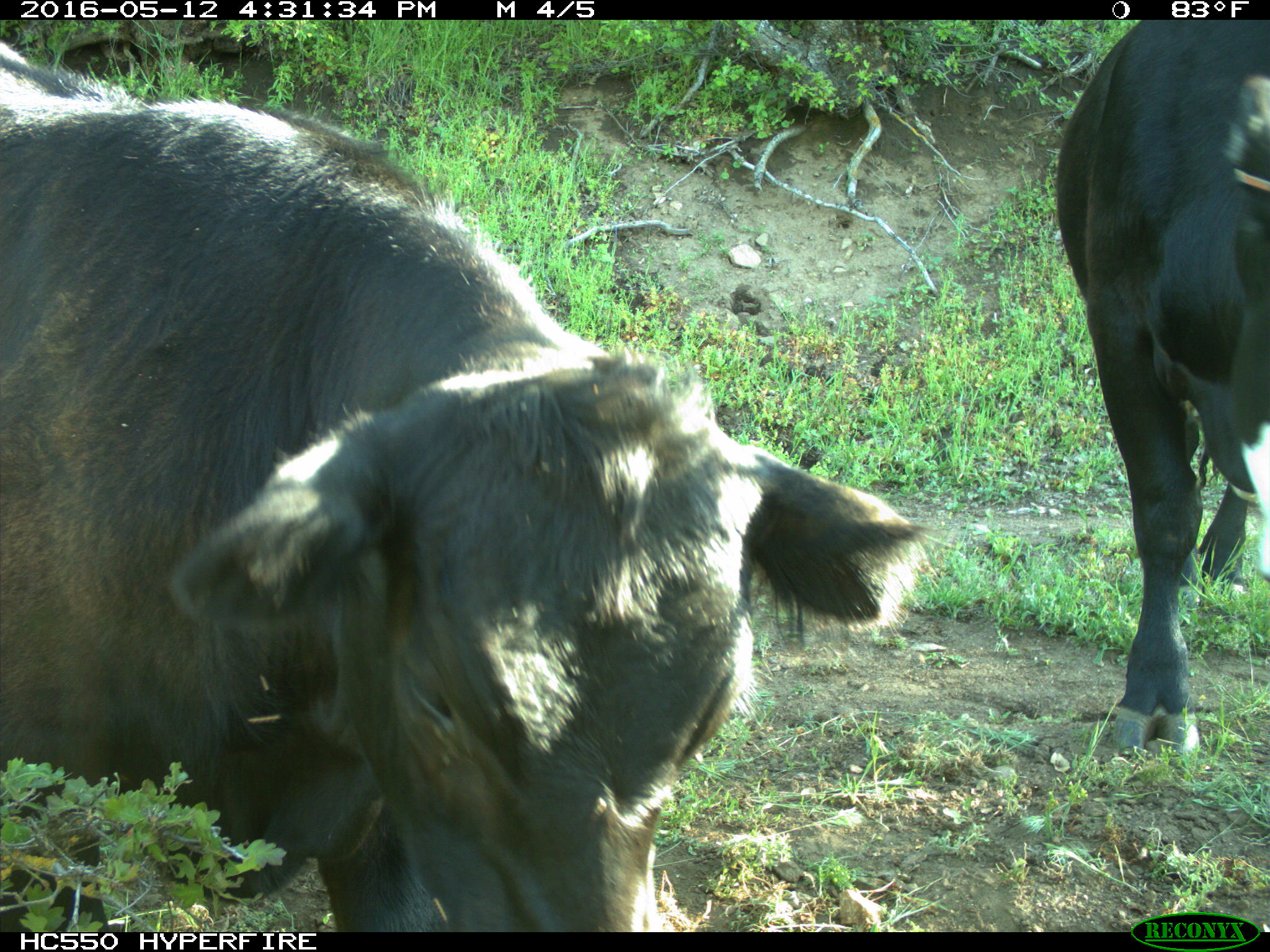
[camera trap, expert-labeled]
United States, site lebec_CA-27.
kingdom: Animalia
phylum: Chordata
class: Mammalia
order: Artiodactyla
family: Bovidae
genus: Bos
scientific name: Bos taurus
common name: domestic cow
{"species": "Bos taurus (domestic cow)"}